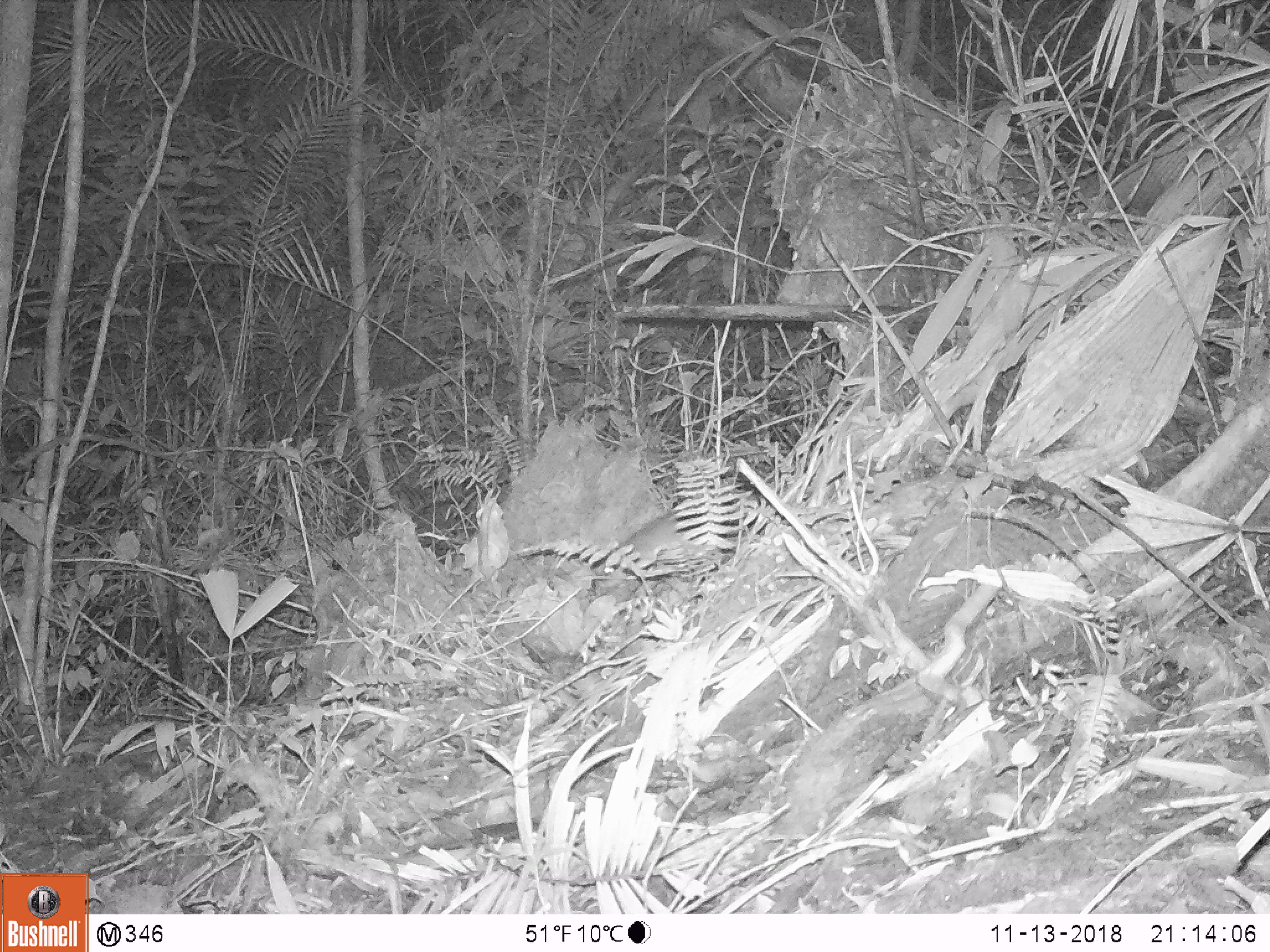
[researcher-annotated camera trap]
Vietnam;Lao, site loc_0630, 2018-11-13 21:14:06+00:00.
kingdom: Animalia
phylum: Chordata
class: Mammalia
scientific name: Mammalia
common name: mammal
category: unidentified small mammal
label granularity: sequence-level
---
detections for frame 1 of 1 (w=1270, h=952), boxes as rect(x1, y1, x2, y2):
unidentified small mammal: rect(593, 509, 714, 594)